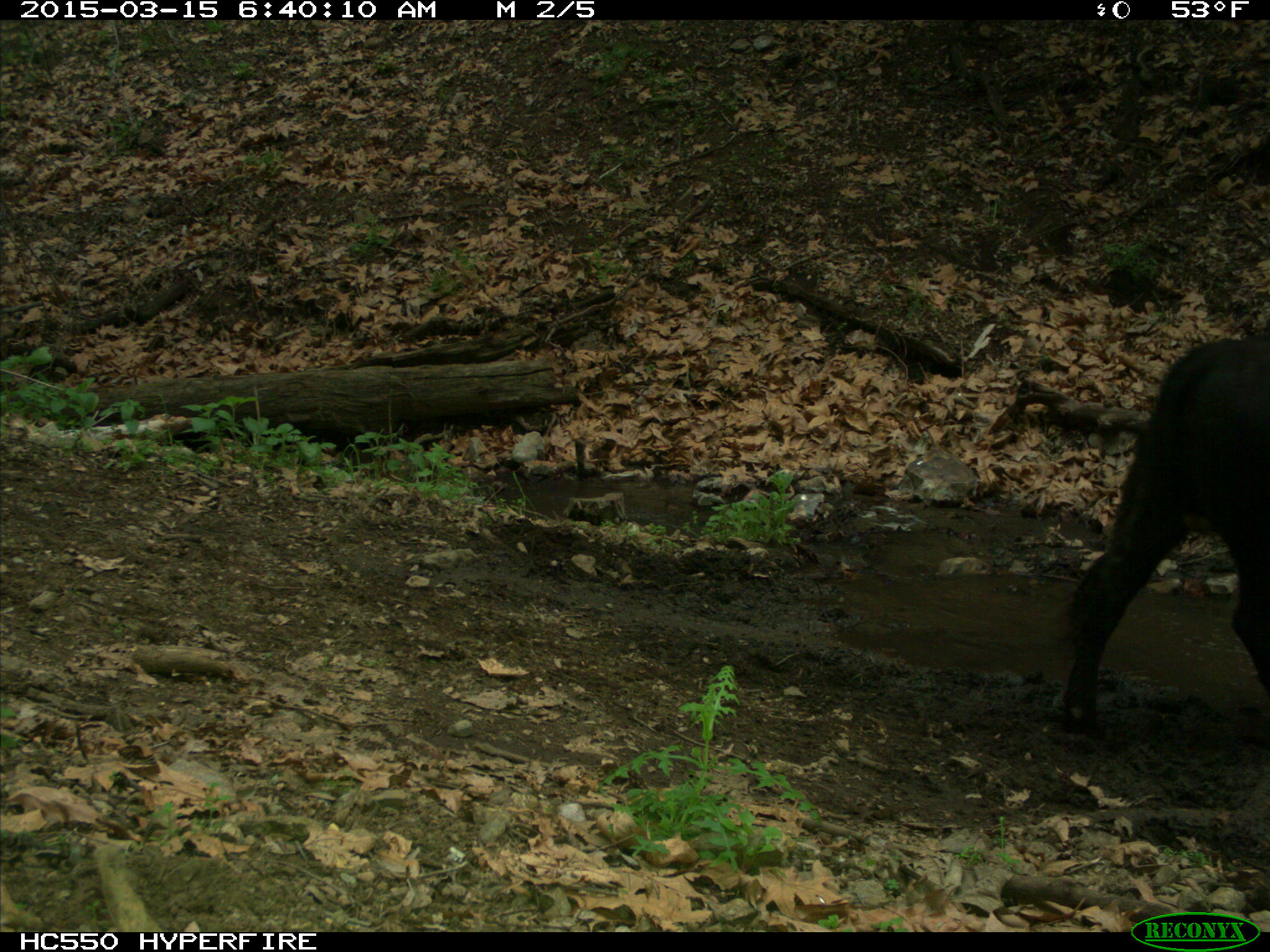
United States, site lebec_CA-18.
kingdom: Animalia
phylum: Chordata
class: Mammalia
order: Artiodactyla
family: Bovidae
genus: Bos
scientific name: Bos taurus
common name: domestic cow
Bos taurus (domestic cow).